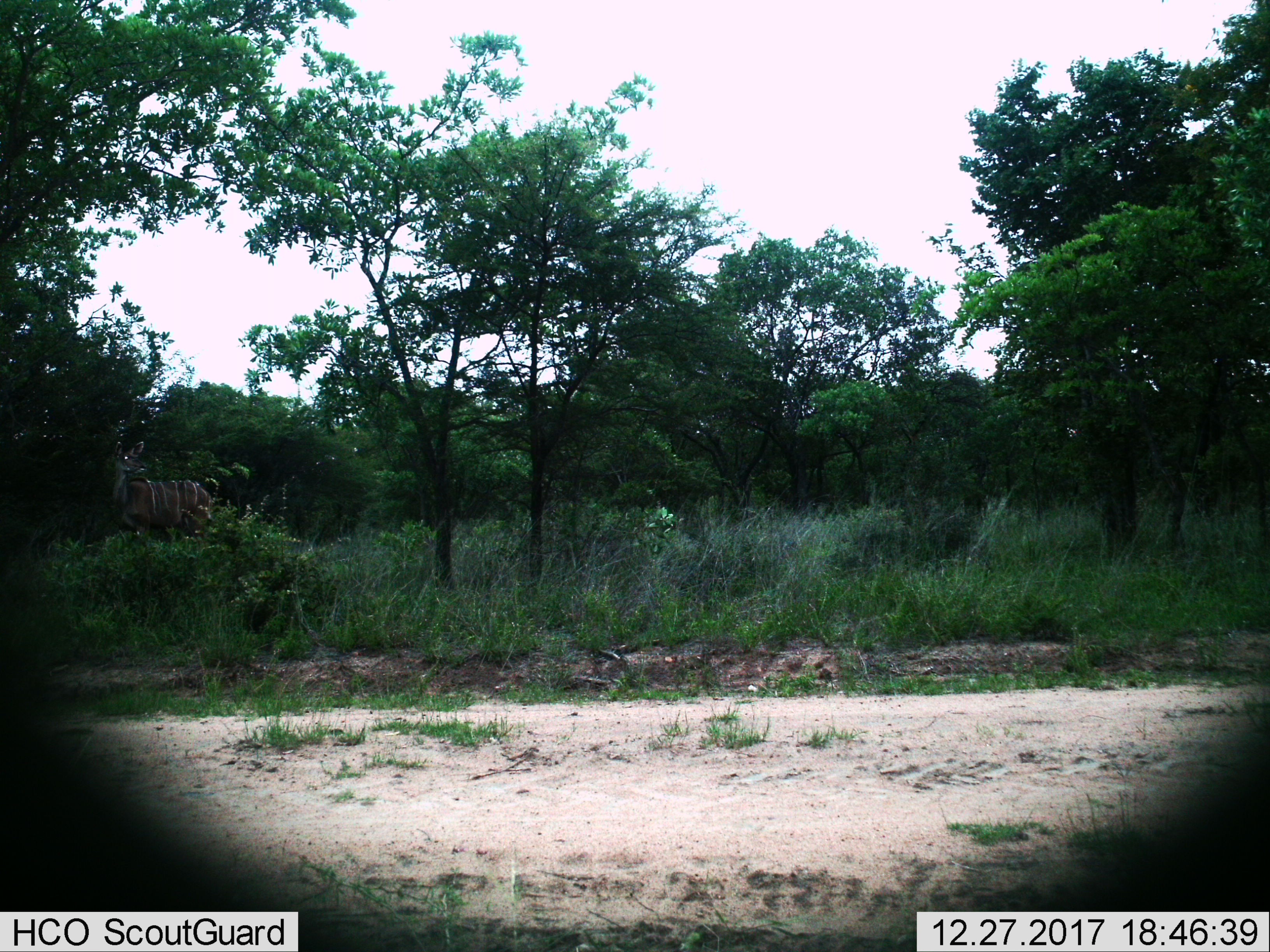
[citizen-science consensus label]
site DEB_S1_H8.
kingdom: Animalia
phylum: Chordata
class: Mammalia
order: Artiodactyla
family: Bovidae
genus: Tragelaphus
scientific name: Tragelaphus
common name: kudu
Kudu (Tragelaphus), count 1. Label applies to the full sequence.